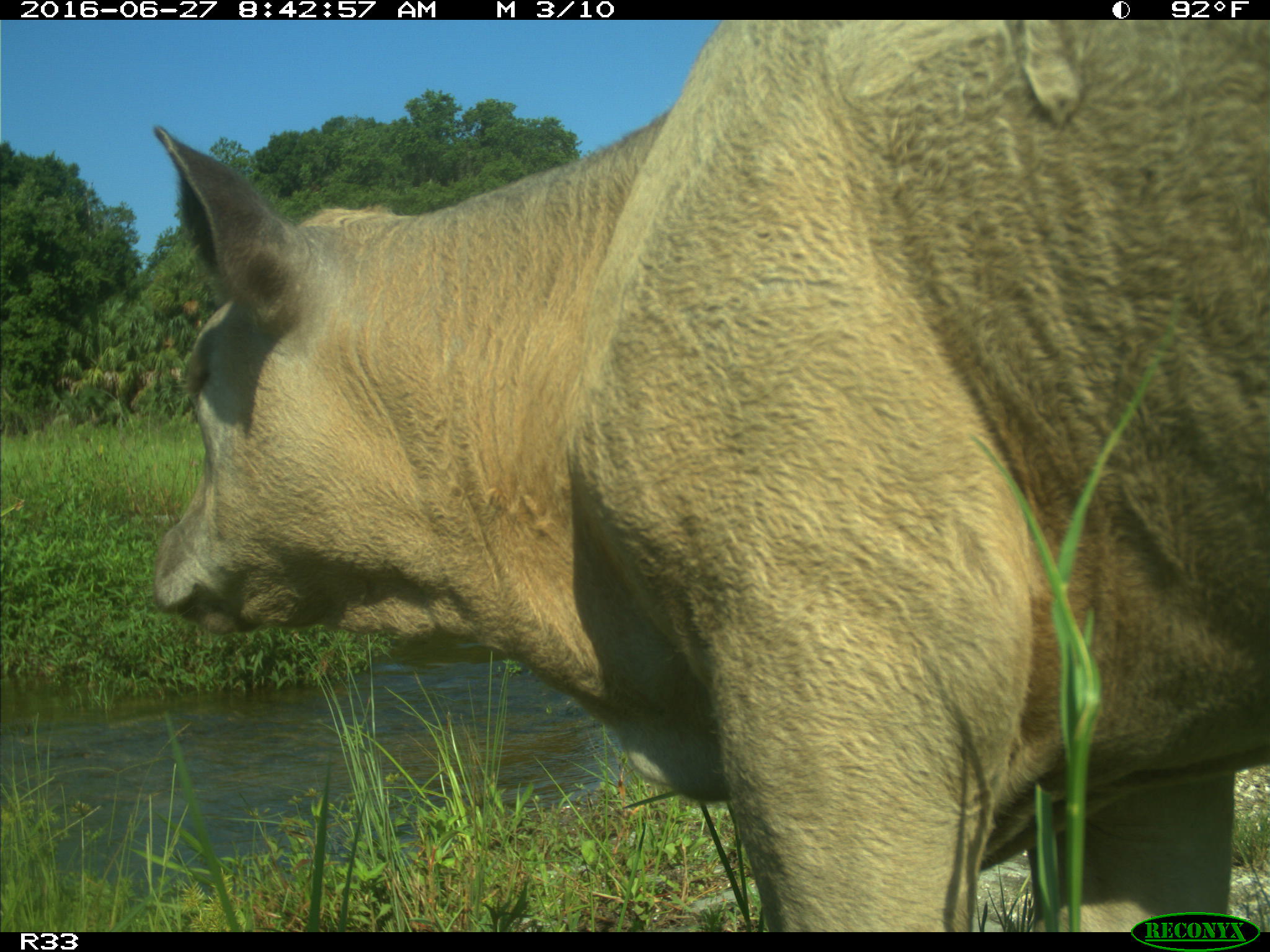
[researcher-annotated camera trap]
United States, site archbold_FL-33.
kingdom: Animalia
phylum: Chordata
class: Mammalia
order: Artiodactyla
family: Bovidae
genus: Bos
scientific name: Bos taurus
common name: domestic cow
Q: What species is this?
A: Bos taurus (domestic cow).